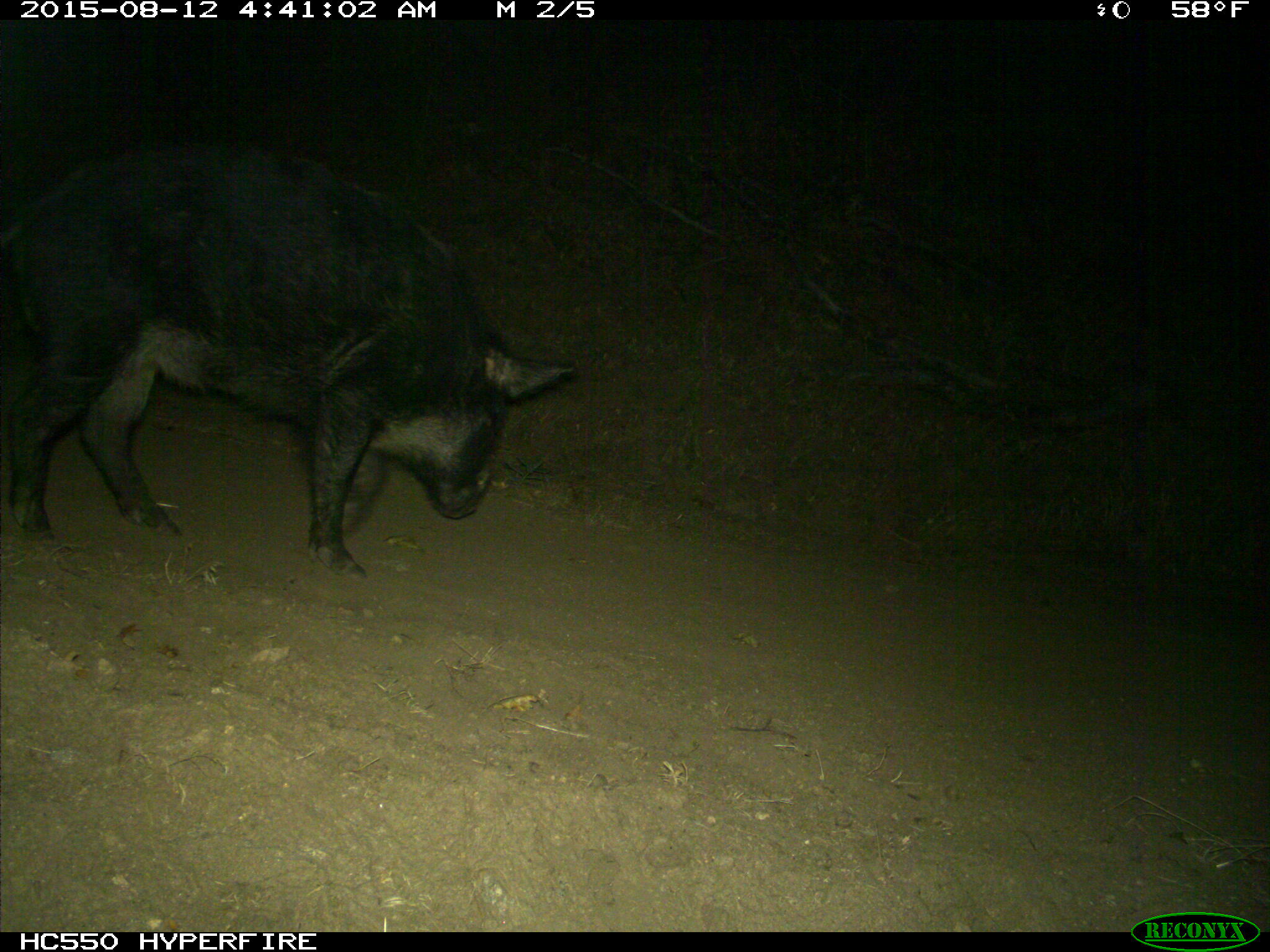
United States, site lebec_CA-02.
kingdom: Animalia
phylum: Chordata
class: Mammalia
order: Artiodactyla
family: Suidae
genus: Sus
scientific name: Sus scrofa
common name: wild boar